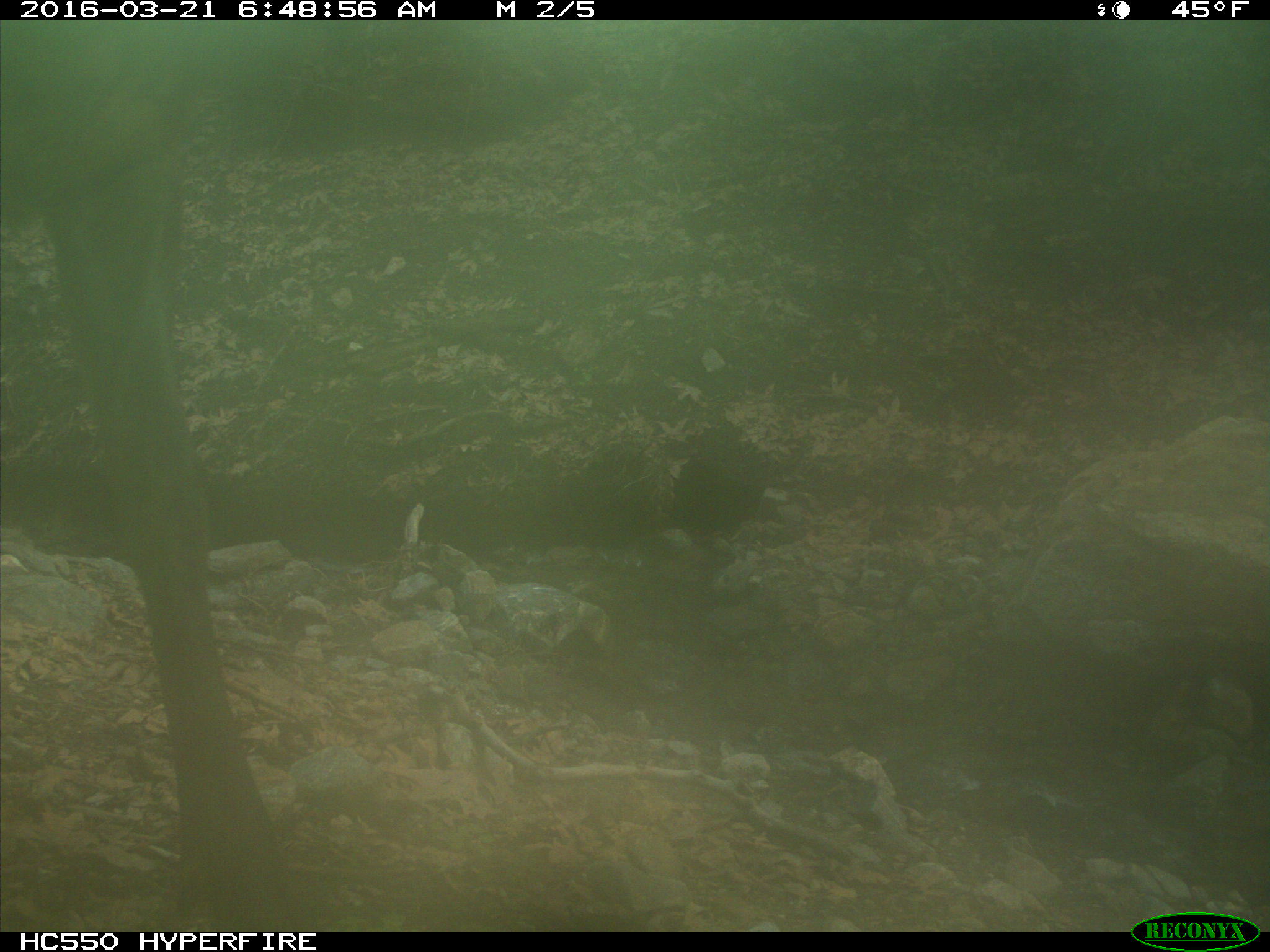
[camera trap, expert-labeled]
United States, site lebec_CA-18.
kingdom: Animalia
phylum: Chordata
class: Mammalia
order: Artiodactyla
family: Cervidae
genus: Cervus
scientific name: Cervus canadensis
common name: elk